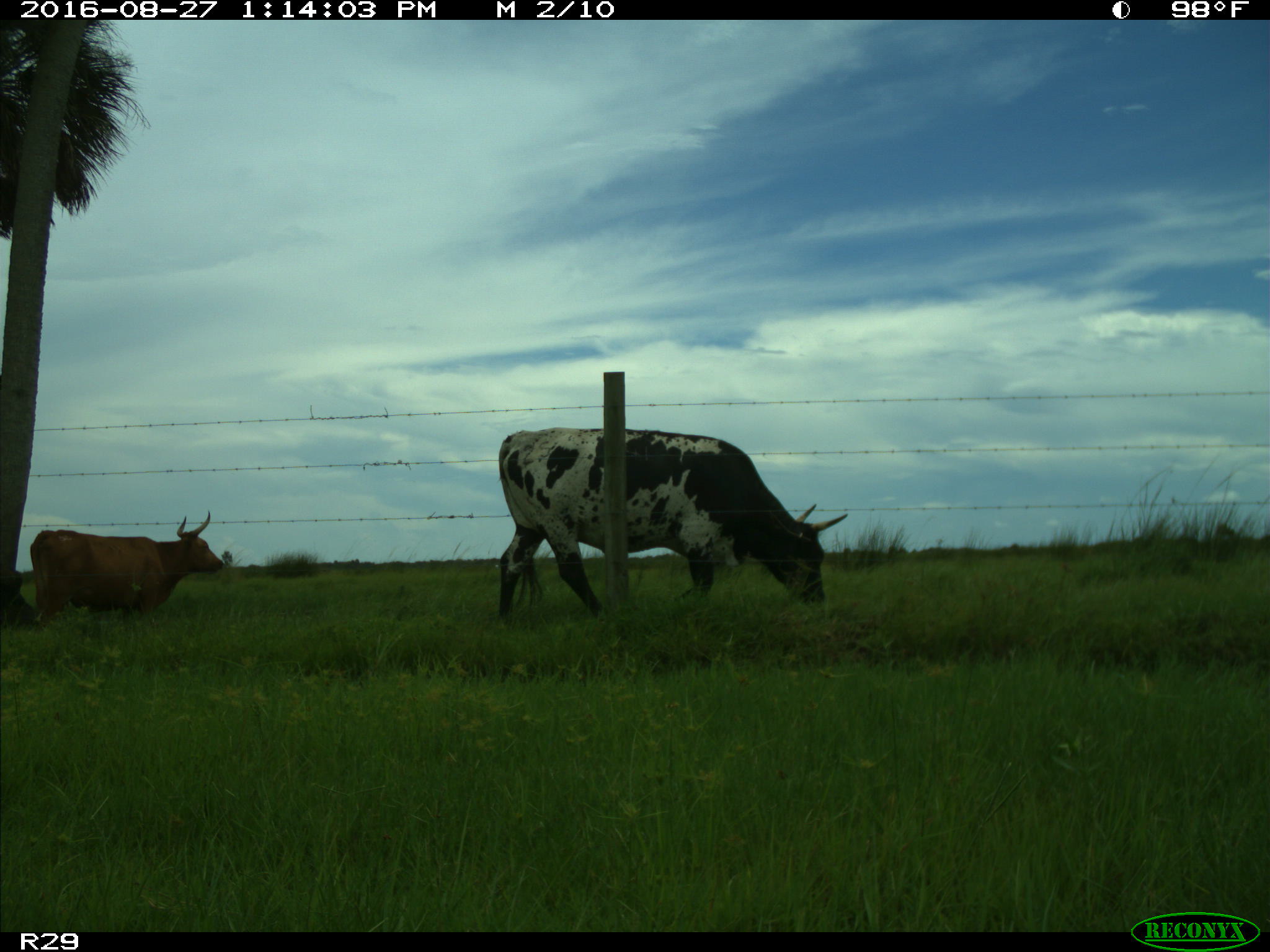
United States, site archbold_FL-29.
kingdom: Animalia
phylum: Chordata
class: Mammalia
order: Artiodactyla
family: Bovidae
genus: Bos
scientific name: Bos taurus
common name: domestic cow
Bos taurus (domestic cow).